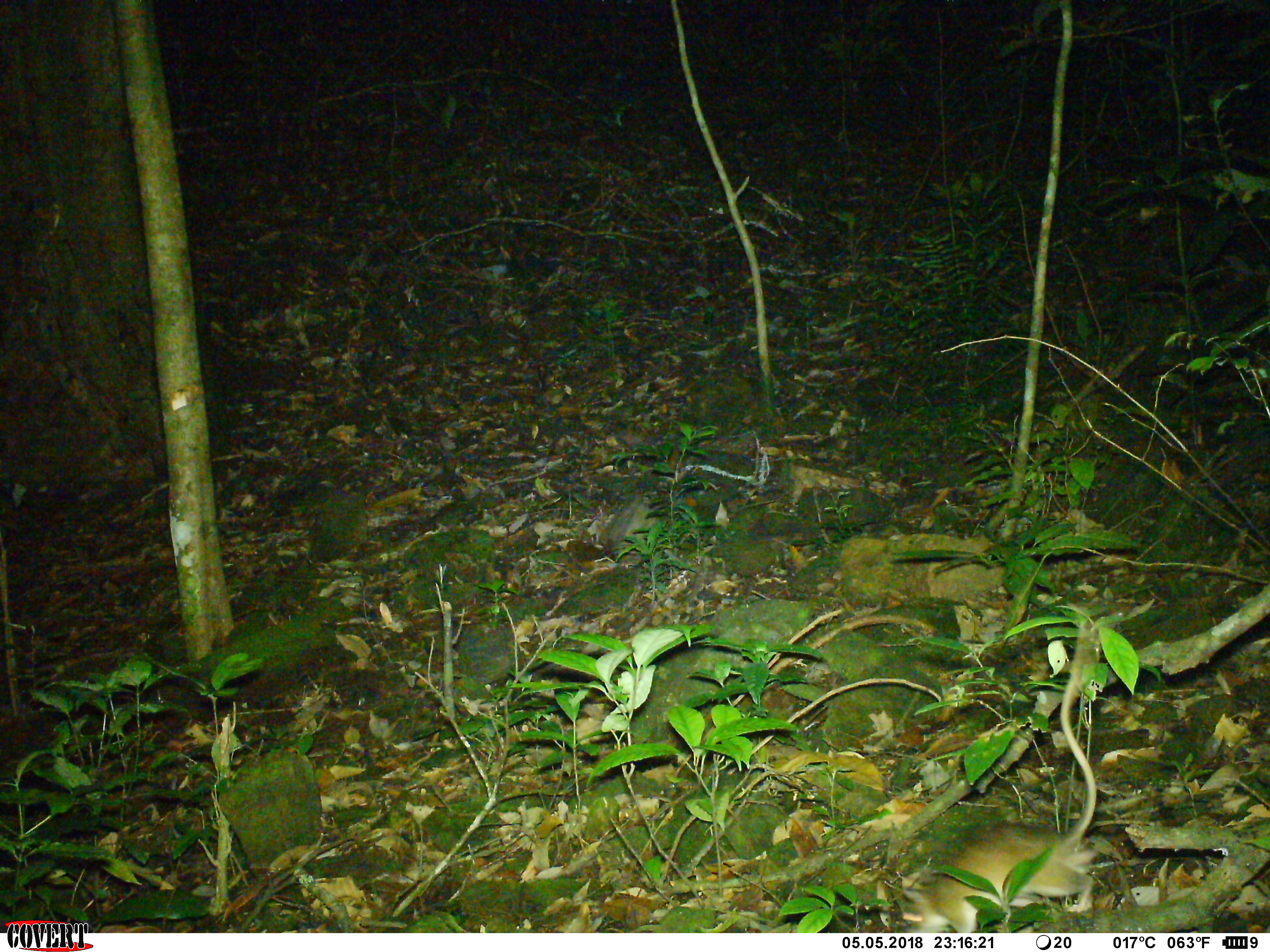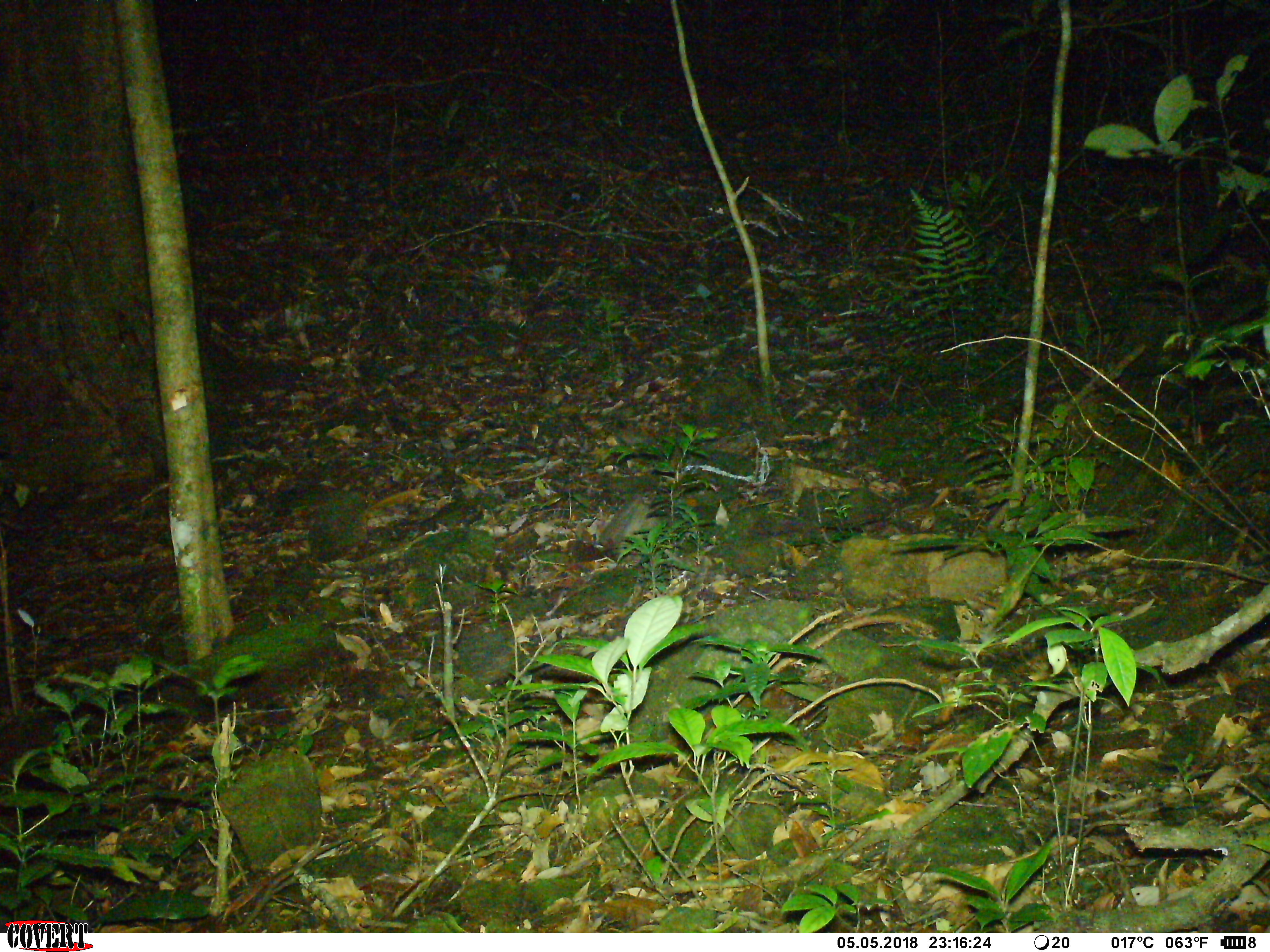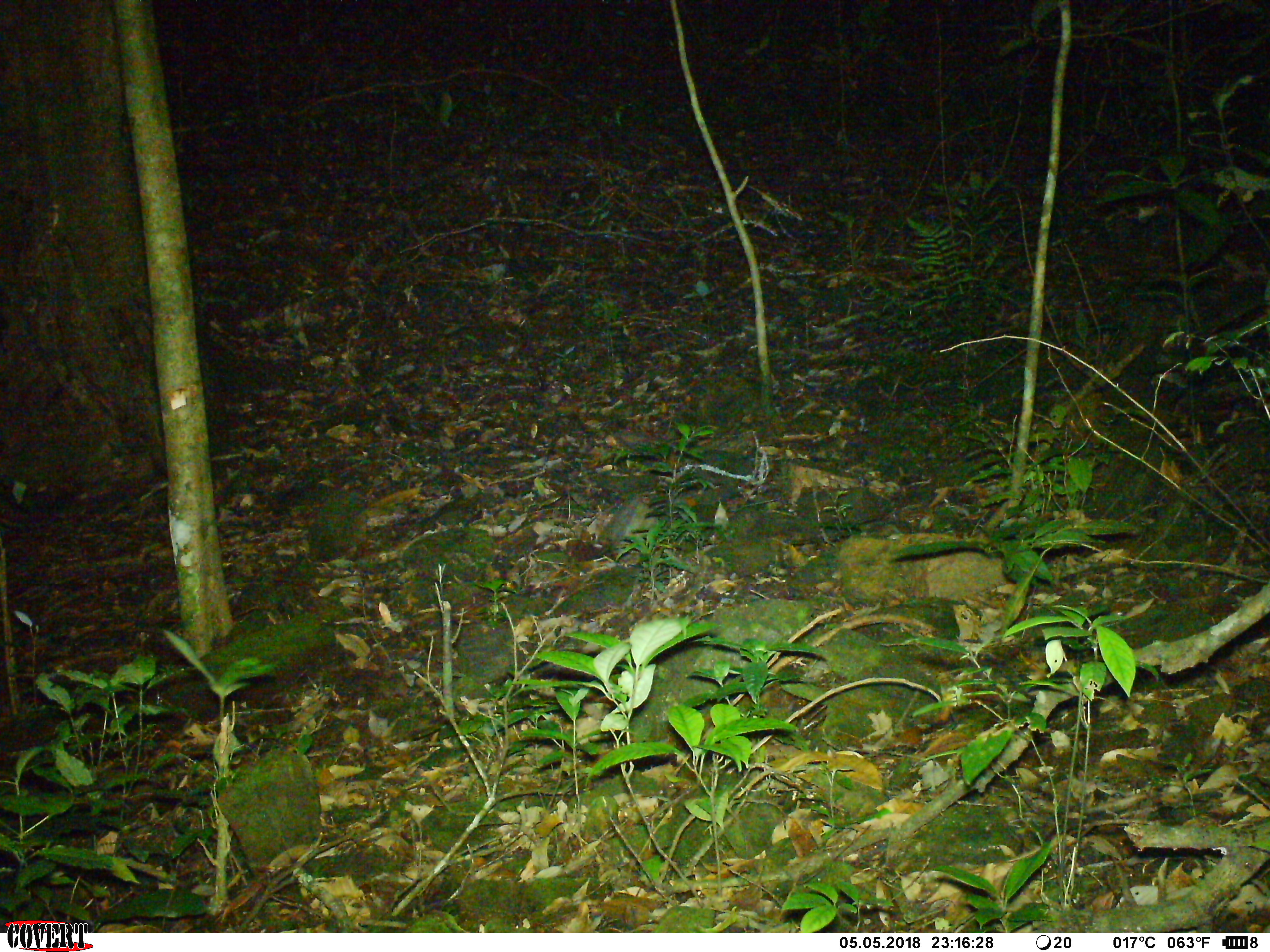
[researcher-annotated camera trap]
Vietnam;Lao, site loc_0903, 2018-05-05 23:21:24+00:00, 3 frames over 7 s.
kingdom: Animalia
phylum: Chordata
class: Mammalia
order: Rodentia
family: Muridae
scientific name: Muridae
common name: old-world mice and rats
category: unidentified murid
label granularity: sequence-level